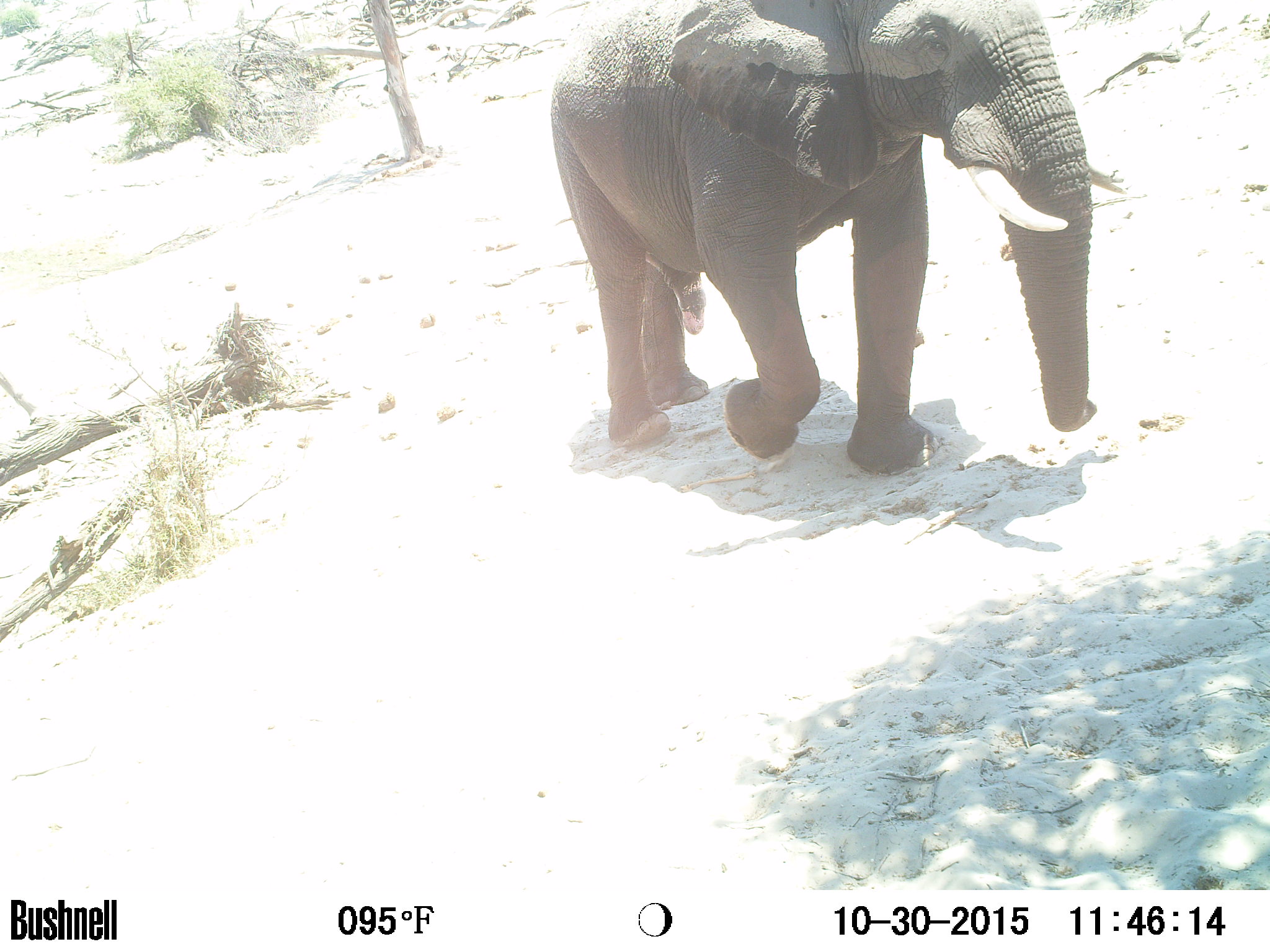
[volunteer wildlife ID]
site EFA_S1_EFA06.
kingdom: Animalia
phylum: Chordata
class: Mammalia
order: Proboscidea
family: Elephantidae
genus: Loxodonta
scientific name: Loxodonta africana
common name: african bush elephant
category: elephant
Elephant (african bush elephant) (Loxodonta africana), count 1. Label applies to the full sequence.